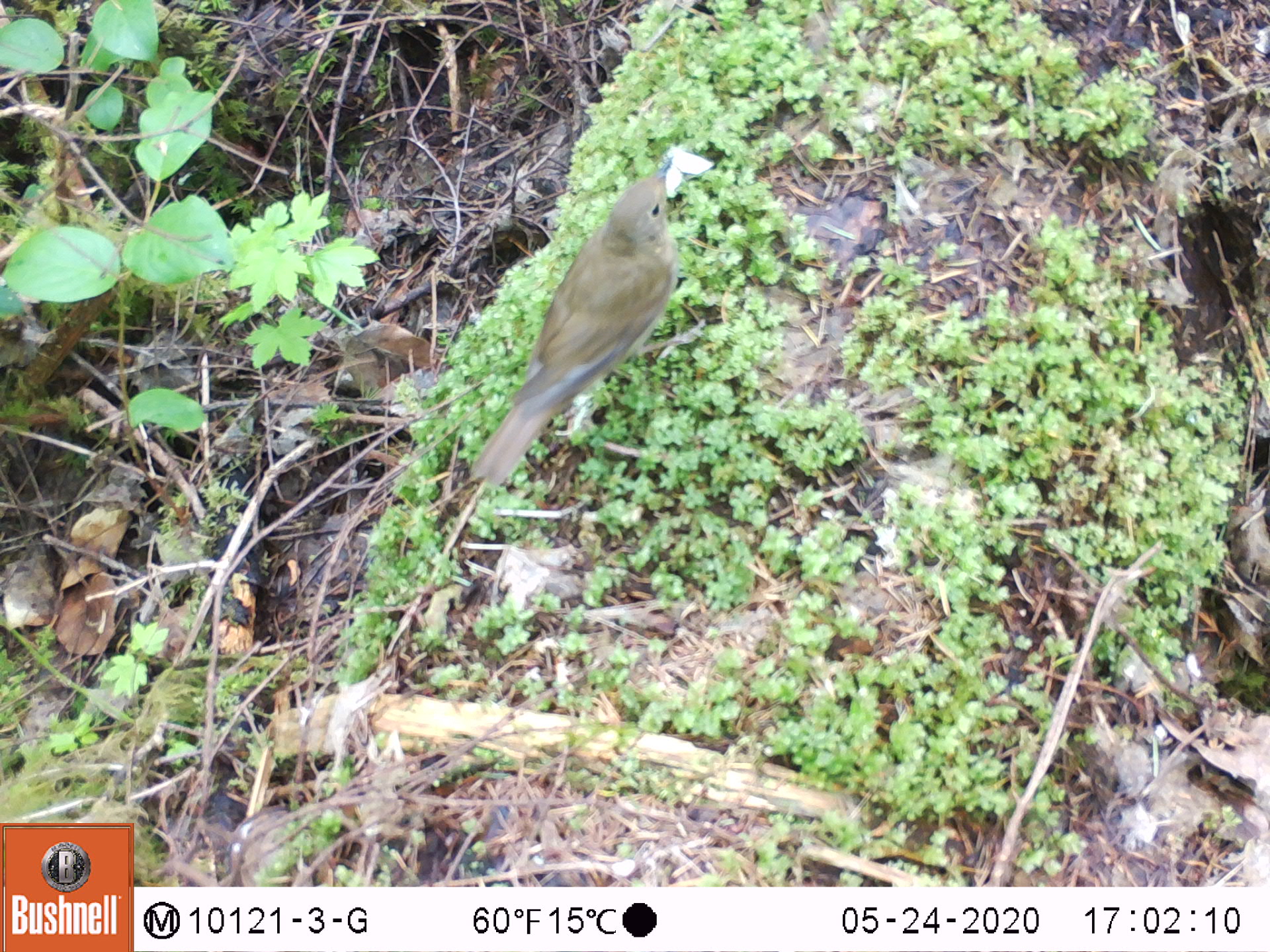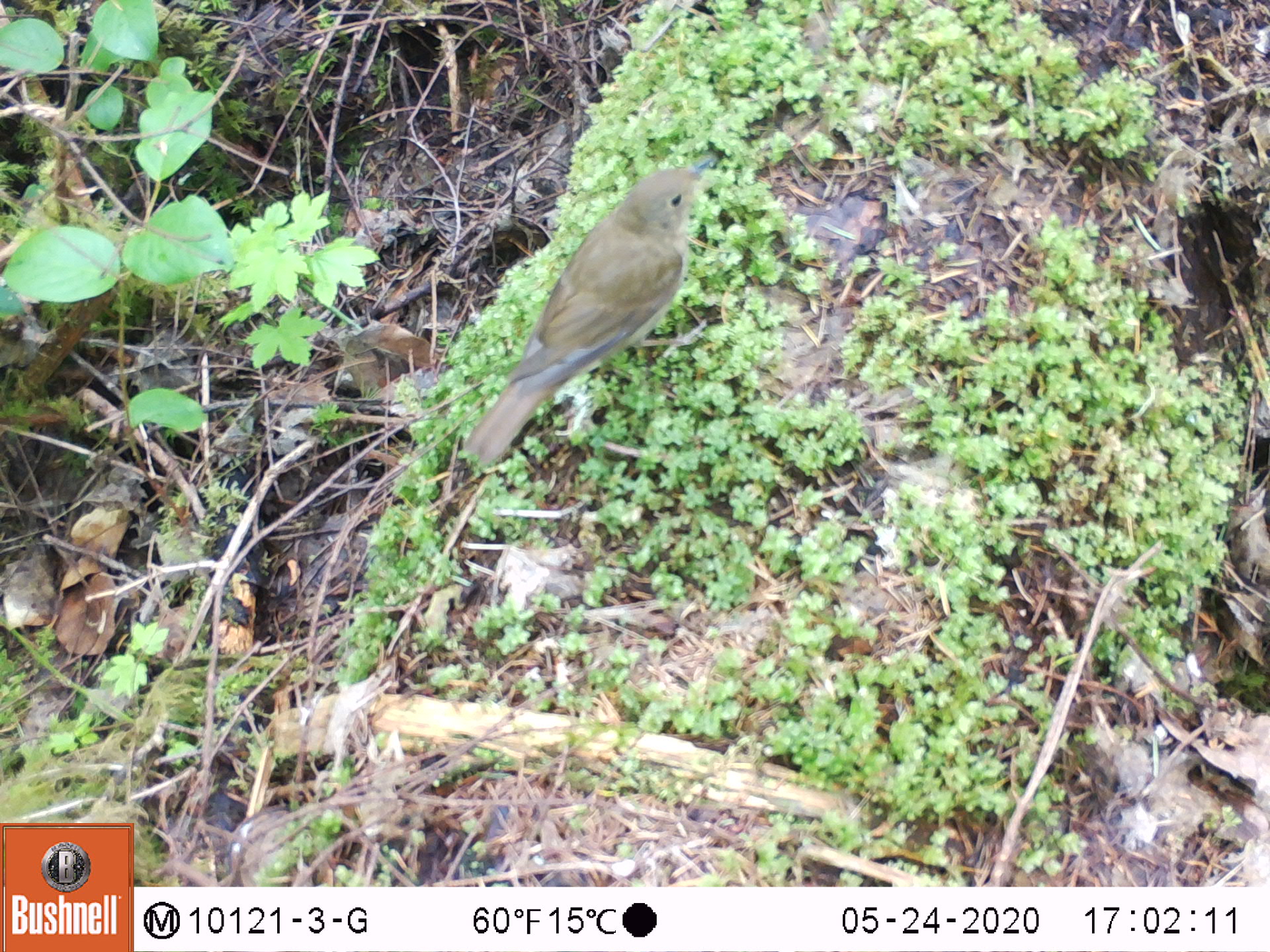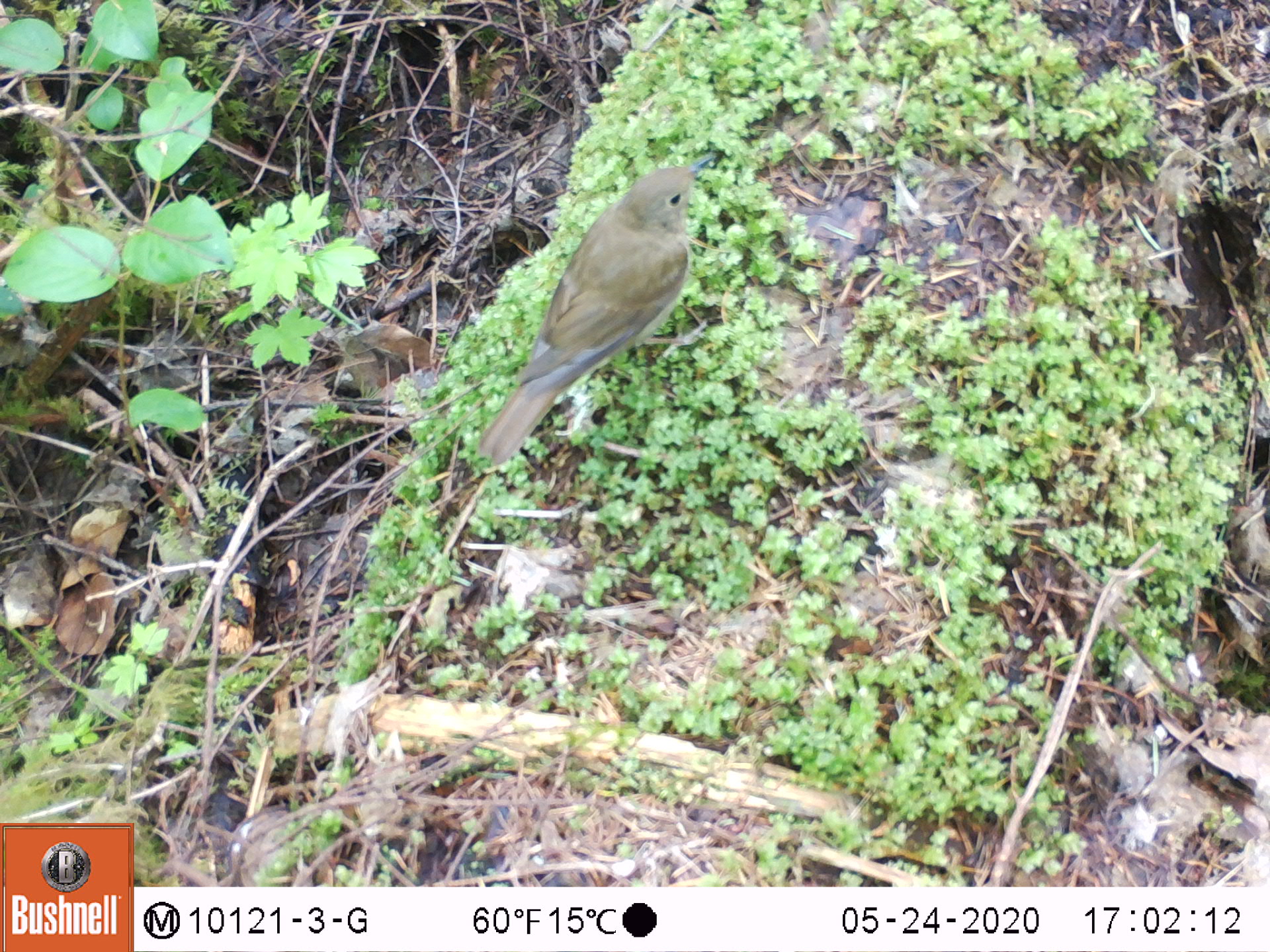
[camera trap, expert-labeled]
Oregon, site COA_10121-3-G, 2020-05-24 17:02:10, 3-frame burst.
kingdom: Animalia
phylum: Chordata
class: Aves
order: Passeriformes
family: Turdidae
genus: Catharus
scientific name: Catharus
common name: brown thrushes and nightingale-thrushes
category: catharus species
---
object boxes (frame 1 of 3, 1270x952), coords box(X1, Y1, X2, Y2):
catharus species: box(461, 144, 714, 504)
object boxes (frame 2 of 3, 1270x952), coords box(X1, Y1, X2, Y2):
catharus species: box(443, 144, 739, 486)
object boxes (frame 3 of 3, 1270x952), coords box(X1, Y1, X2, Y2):
catharus species: box(467, 142, 731, 479)